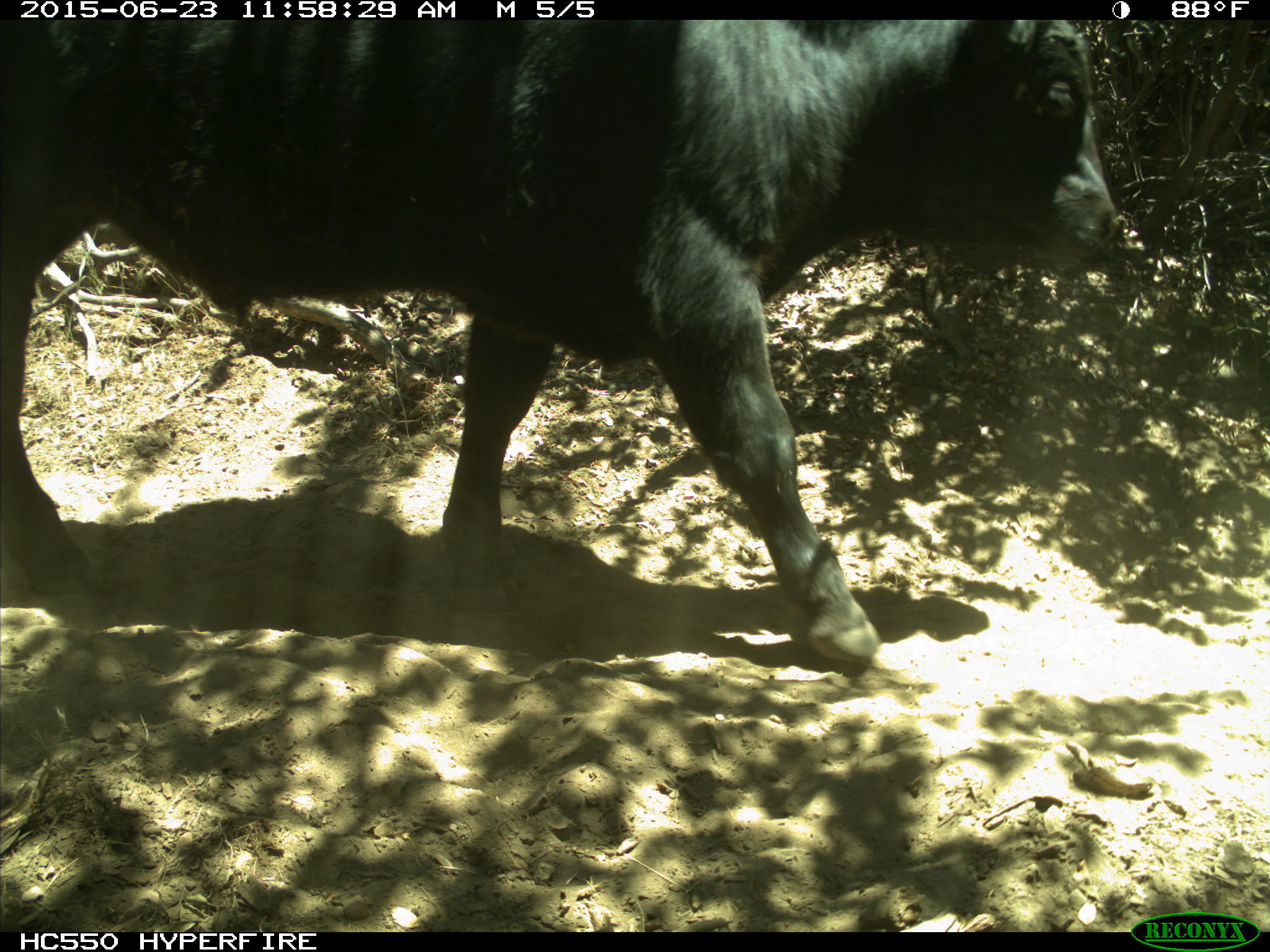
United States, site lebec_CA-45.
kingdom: Animalia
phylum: Chordata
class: Mammalia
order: Artiodactyla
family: Bovidae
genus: Bos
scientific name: Bos taurus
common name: domestic cow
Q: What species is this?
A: Bos taurus (domestic cow).